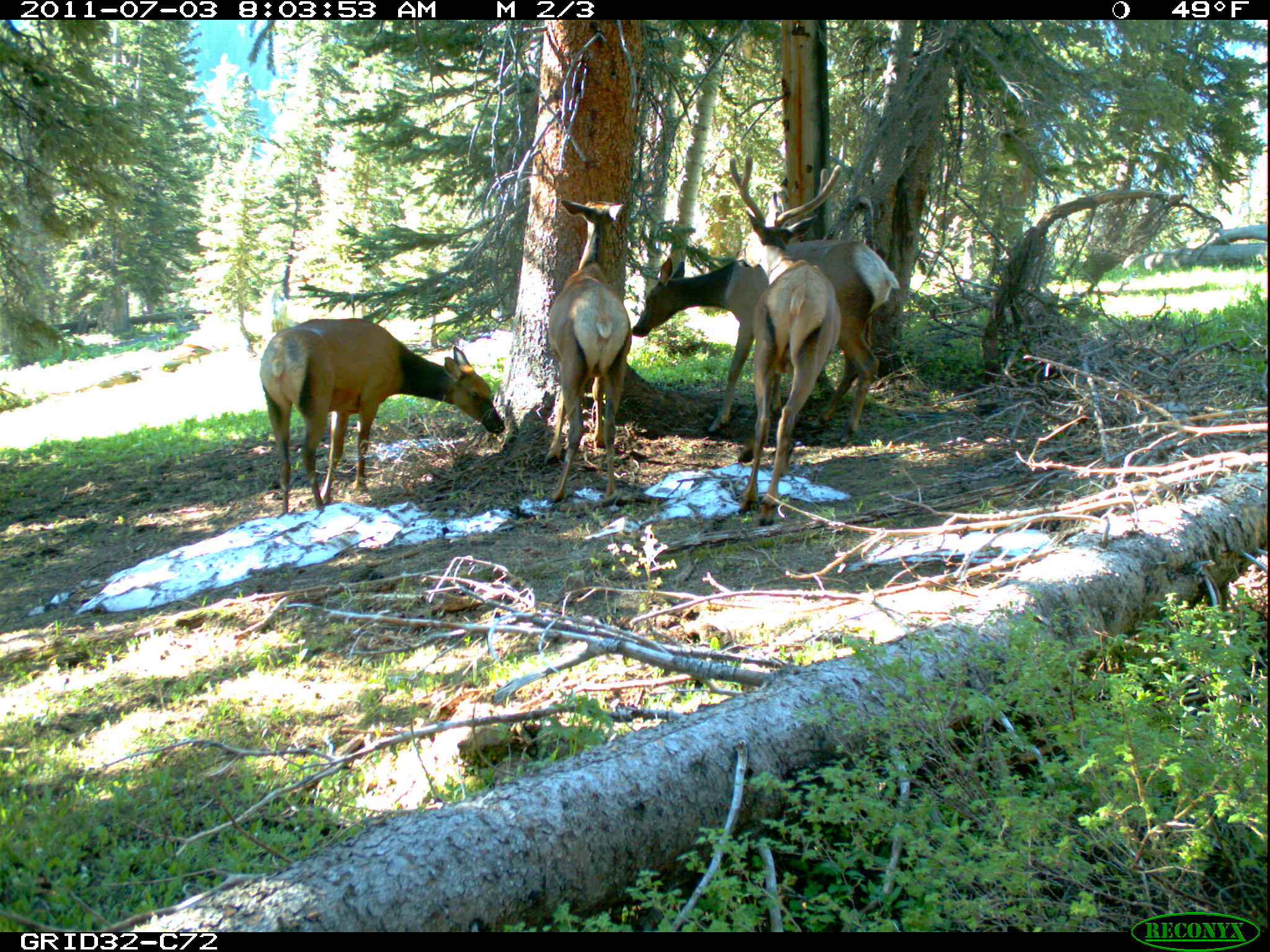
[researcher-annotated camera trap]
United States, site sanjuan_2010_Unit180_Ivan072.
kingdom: Animalia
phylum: Chordata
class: Mammalia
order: Artiodactyla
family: Cervidae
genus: Cervus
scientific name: Cervus elaphus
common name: red deer